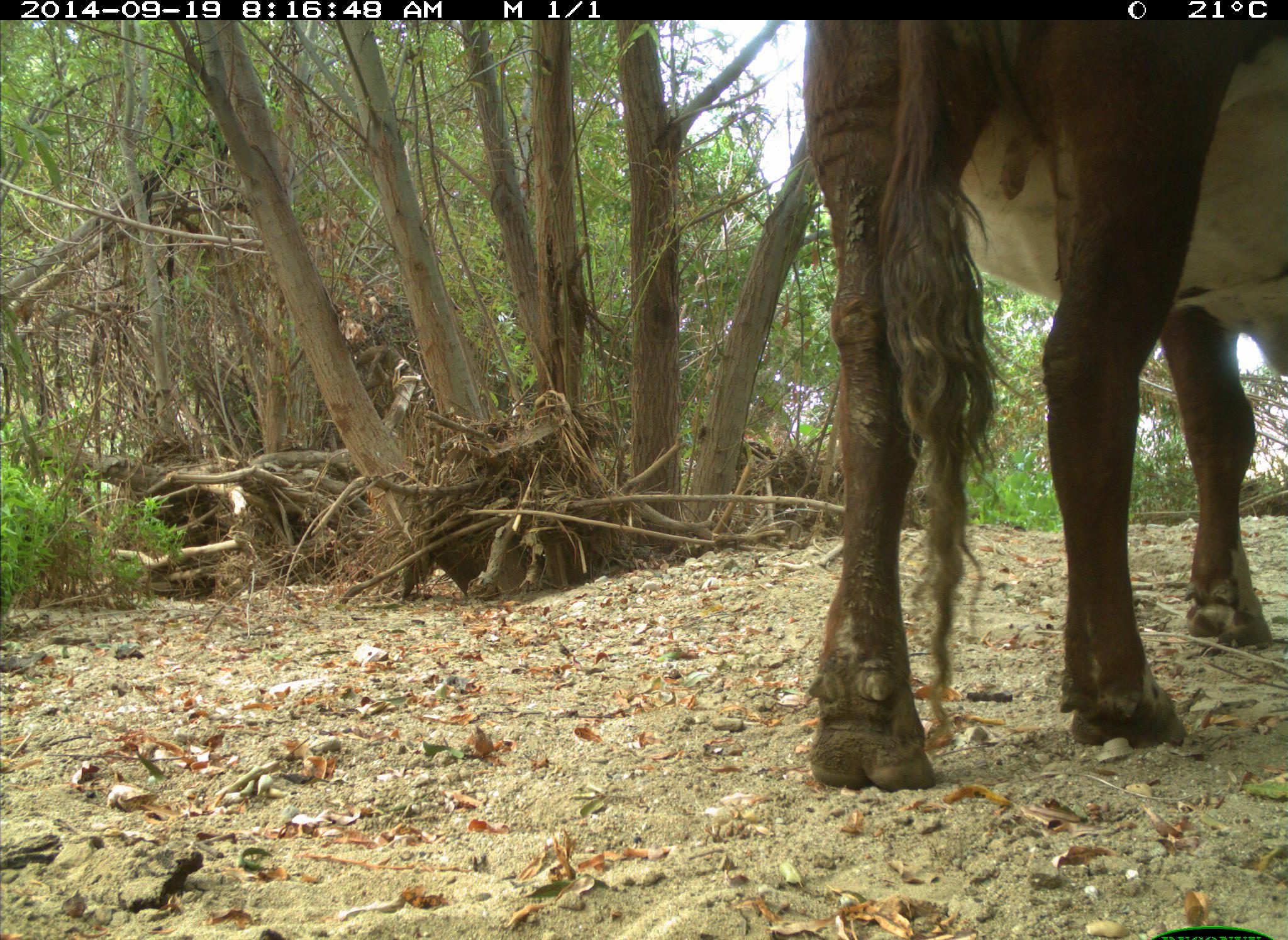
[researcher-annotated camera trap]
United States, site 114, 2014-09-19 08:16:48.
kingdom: Animalia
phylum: Chordata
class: Mammalia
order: Artiodactyla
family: Bovidae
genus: Bos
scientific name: Bos taurus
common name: cow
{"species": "cow (Bos taurus)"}